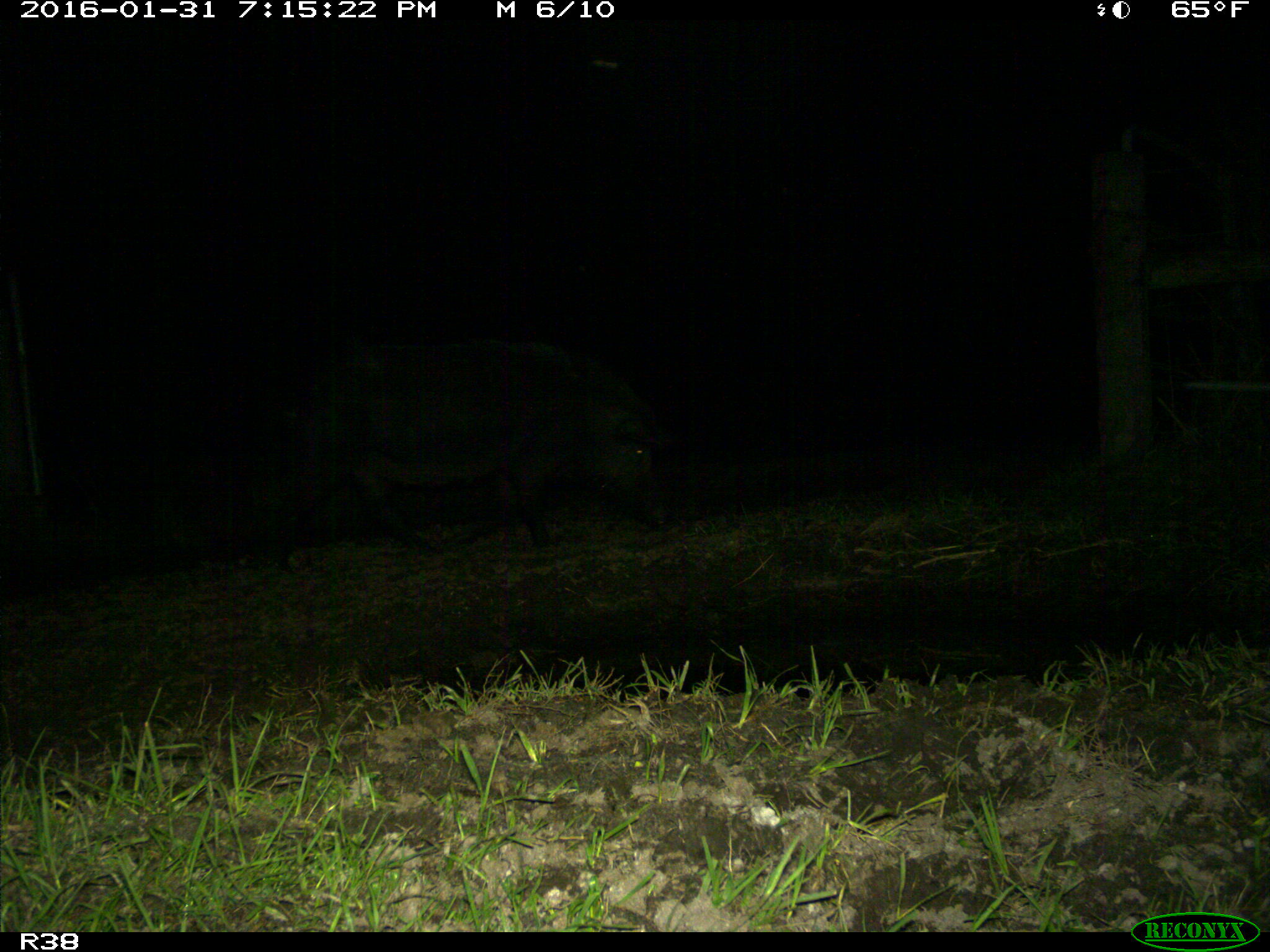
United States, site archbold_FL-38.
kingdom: Animalia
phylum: Chordata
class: Mammalia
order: Artiodactyla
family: Suidae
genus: Sus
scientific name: Sus scrofa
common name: wild boar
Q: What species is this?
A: Sus scrofa (wild boar).